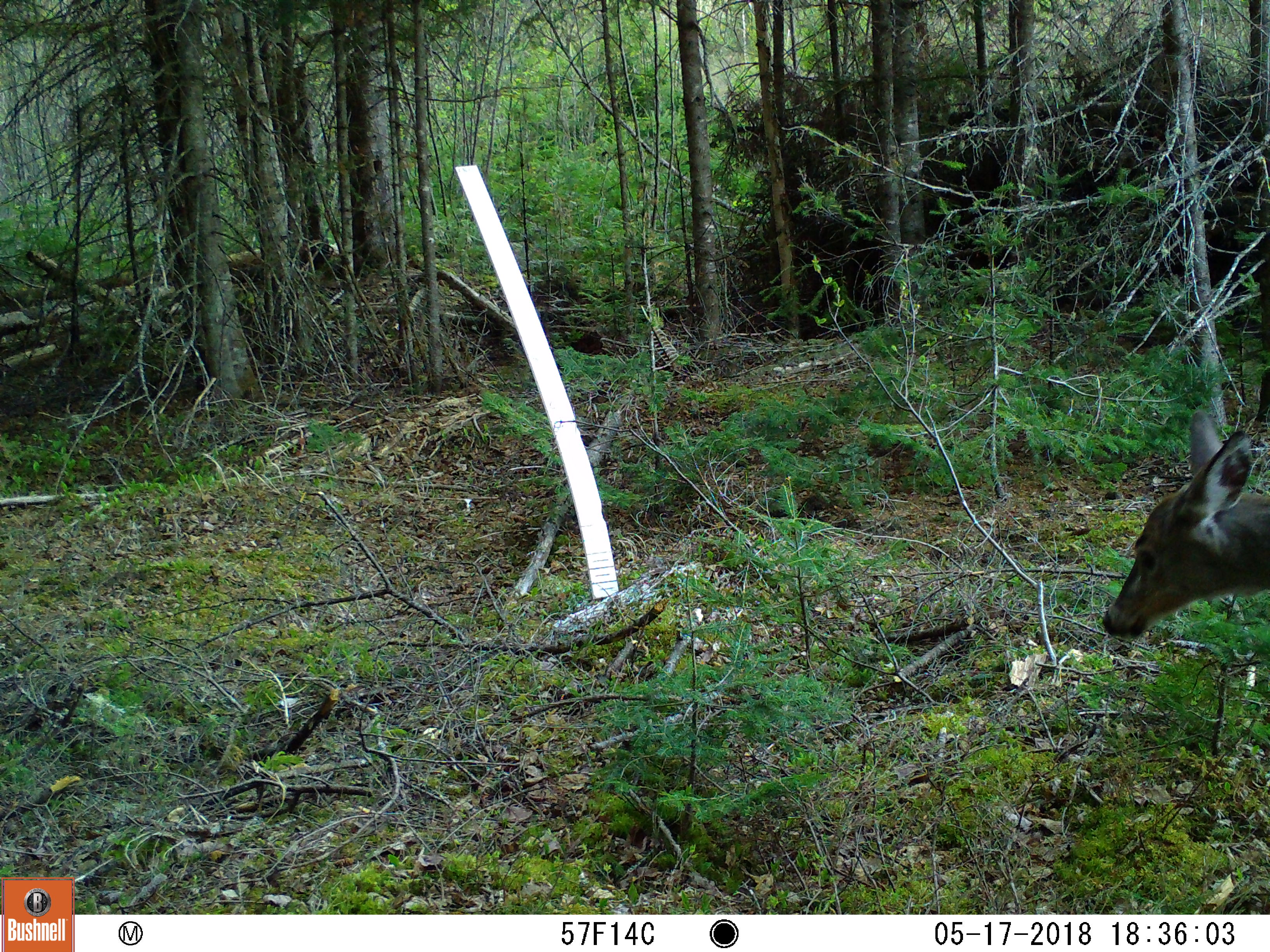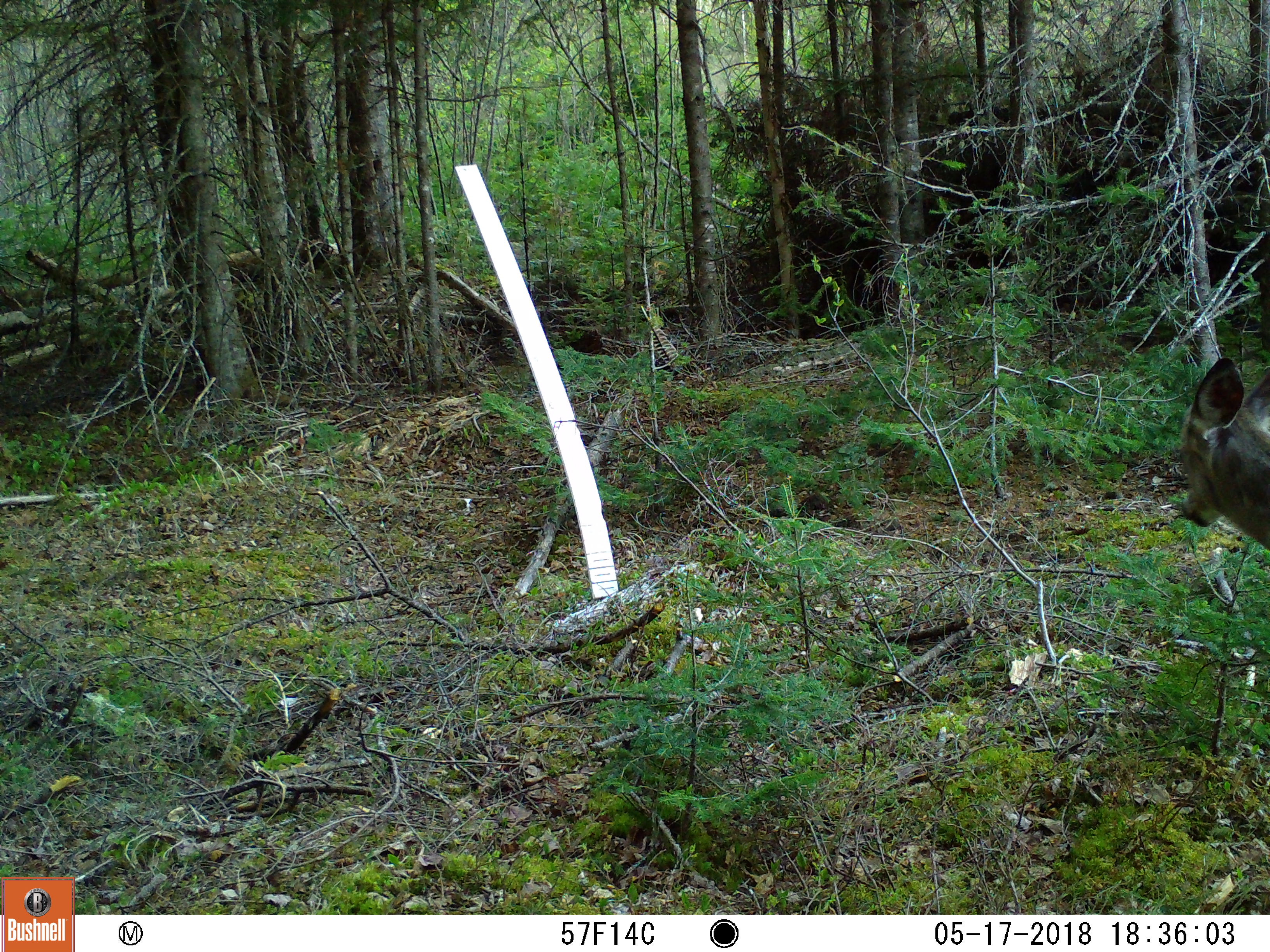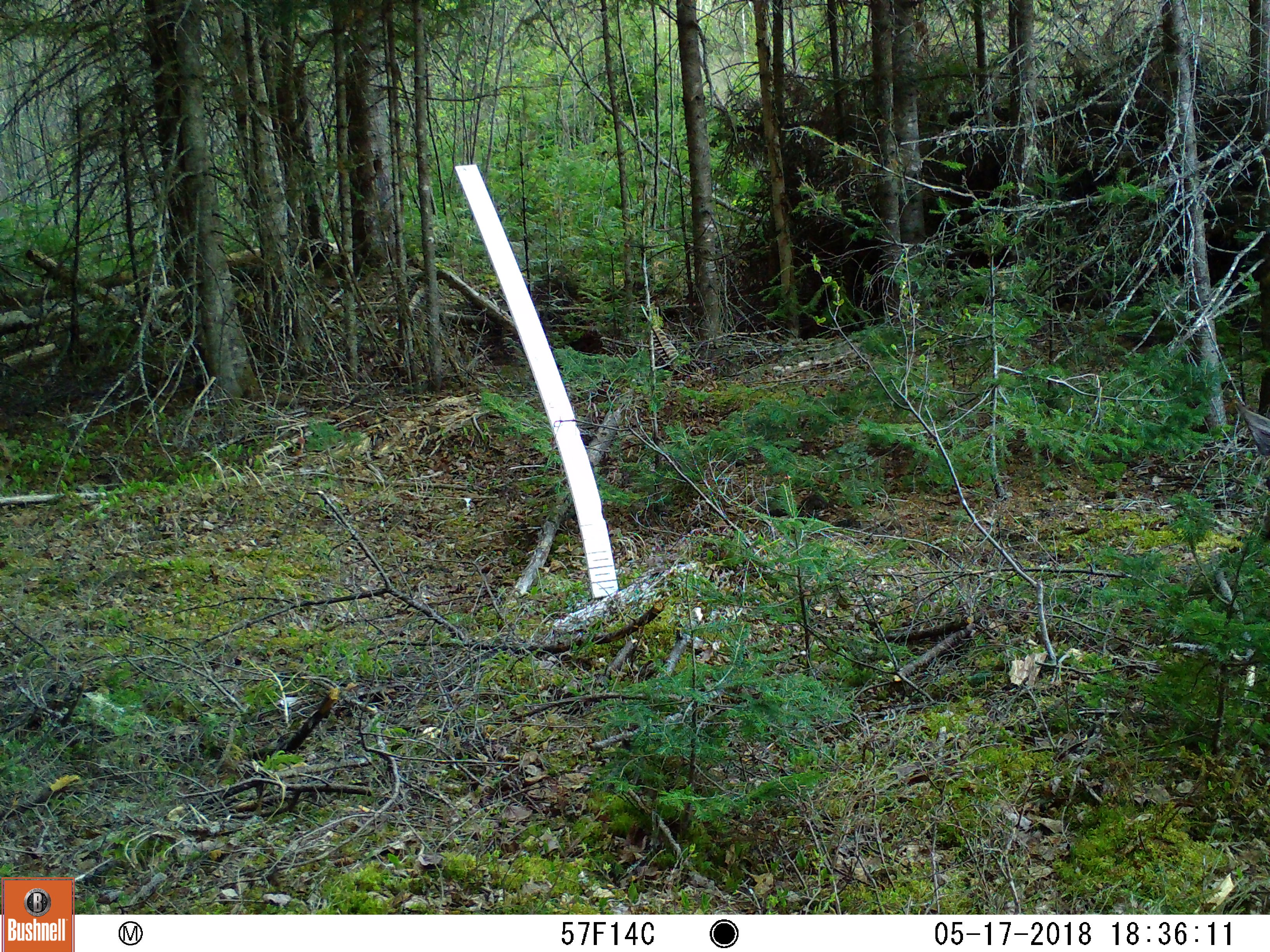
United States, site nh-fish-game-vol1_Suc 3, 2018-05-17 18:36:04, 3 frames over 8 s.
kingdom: Animalia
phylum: Chordata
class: Mammalia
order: Artiodactyla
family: Cervidae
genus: Odocoileus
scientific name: Odocoileus virginianus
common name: white-tailed deer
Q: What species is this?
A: White-tailed deer (Odocoileus virginianus).